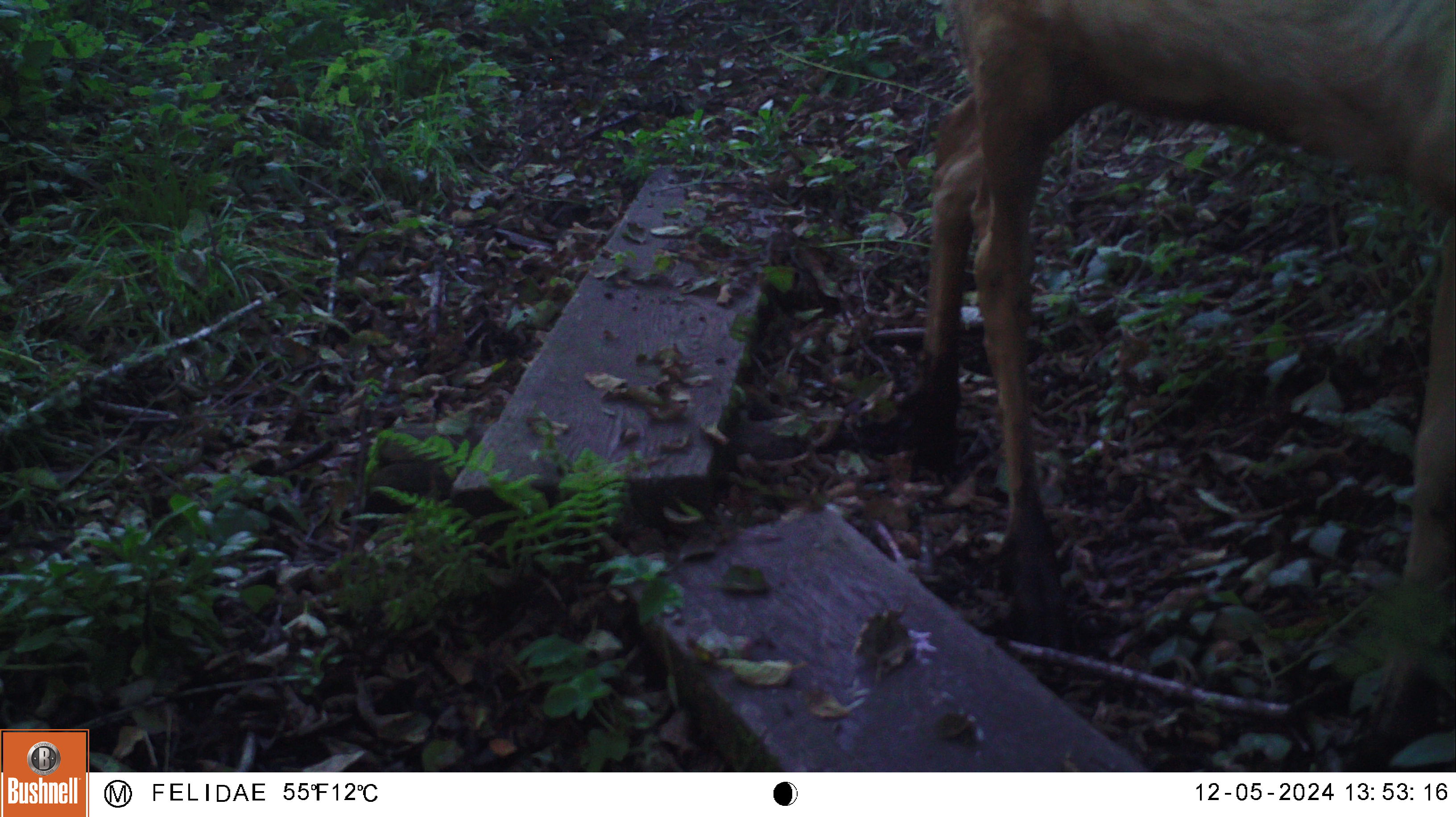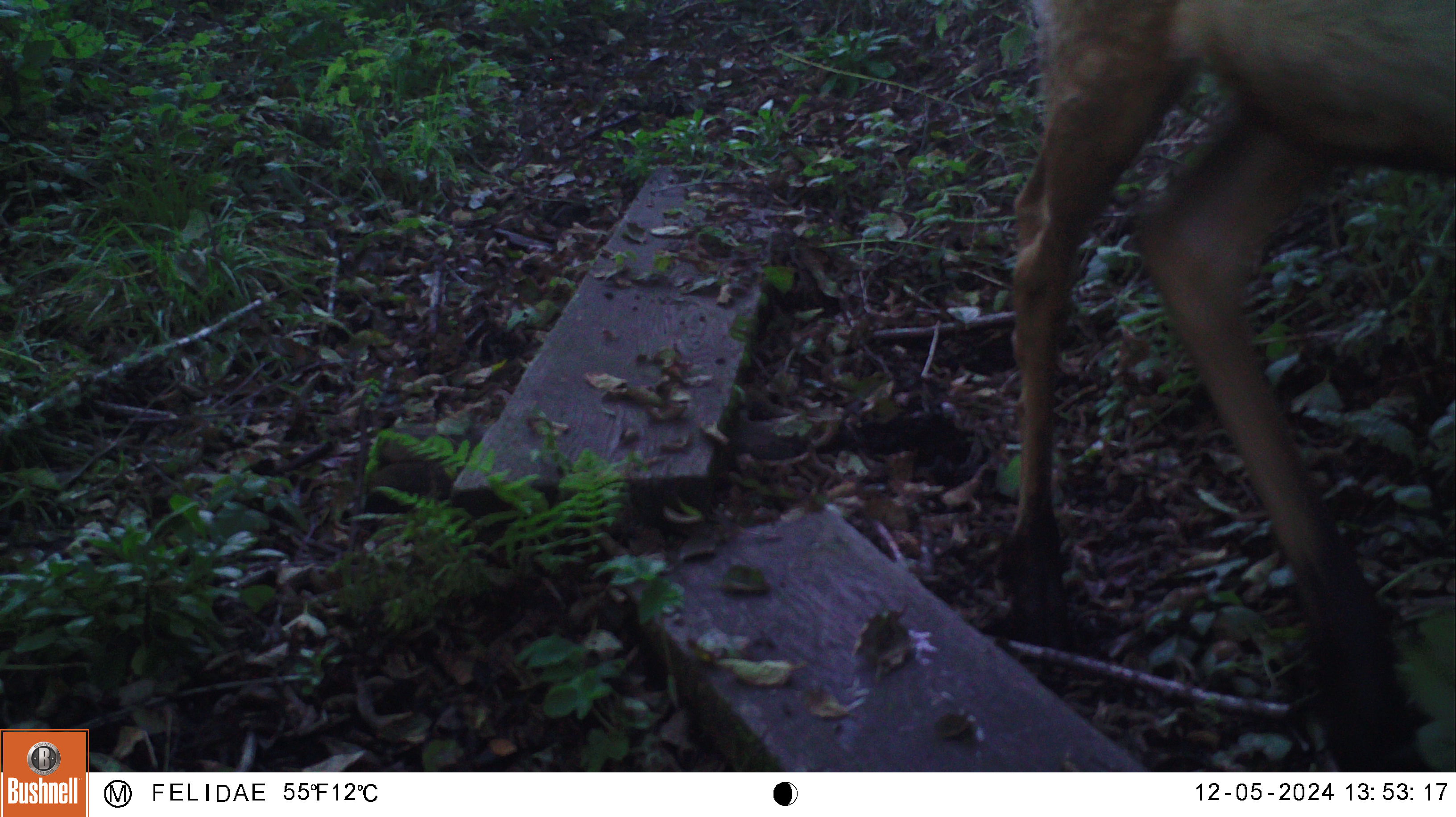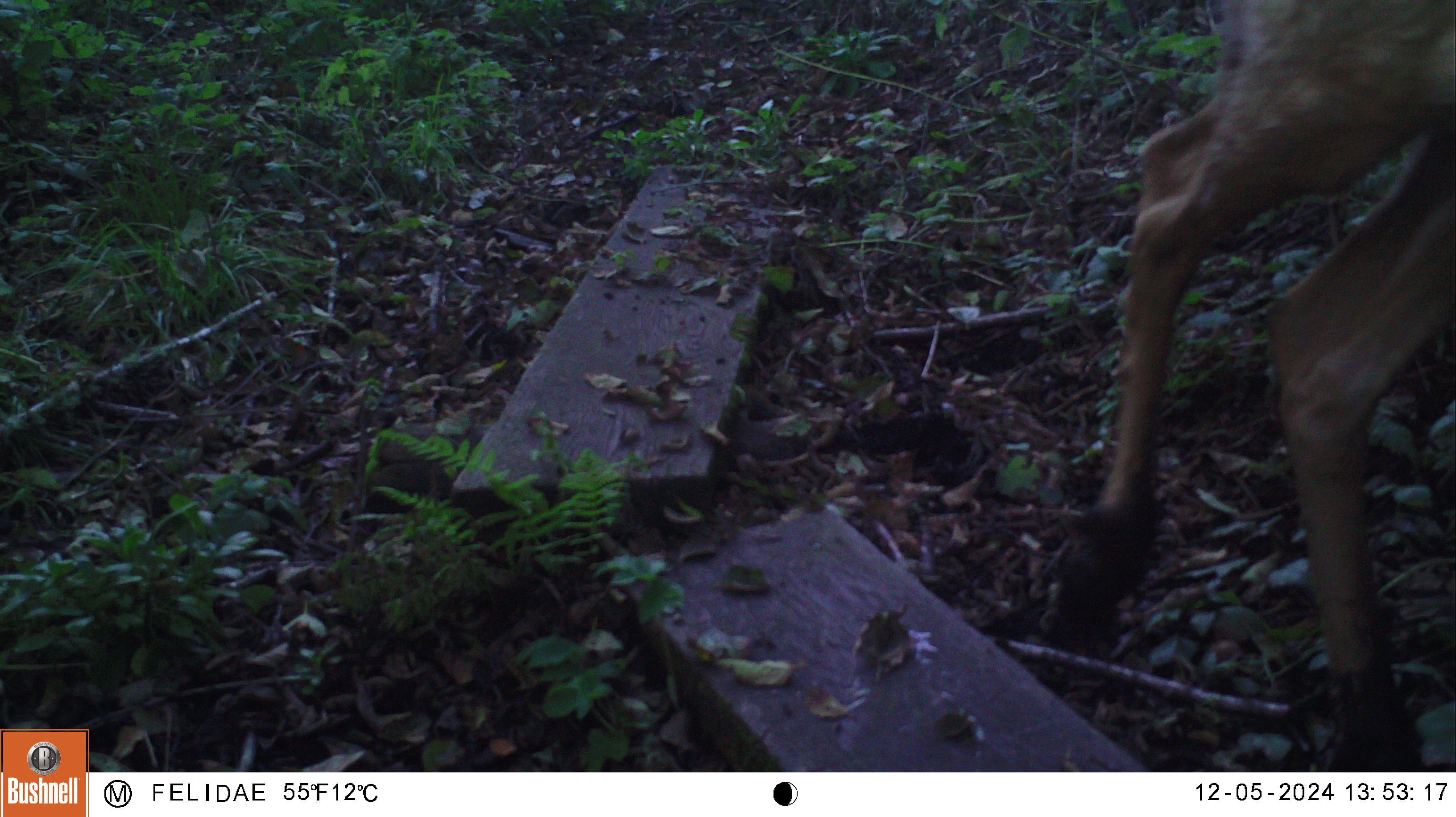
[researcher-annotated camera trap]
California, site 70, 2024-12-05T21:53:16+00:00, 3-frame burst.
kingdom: Animalia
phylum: Chordata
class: Mammalia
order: Artiodactyla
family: Cervidae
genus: Odocoileus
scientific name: Odocoileus hemionus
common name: mule deer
Mule deer (Odocoileus hemionus).